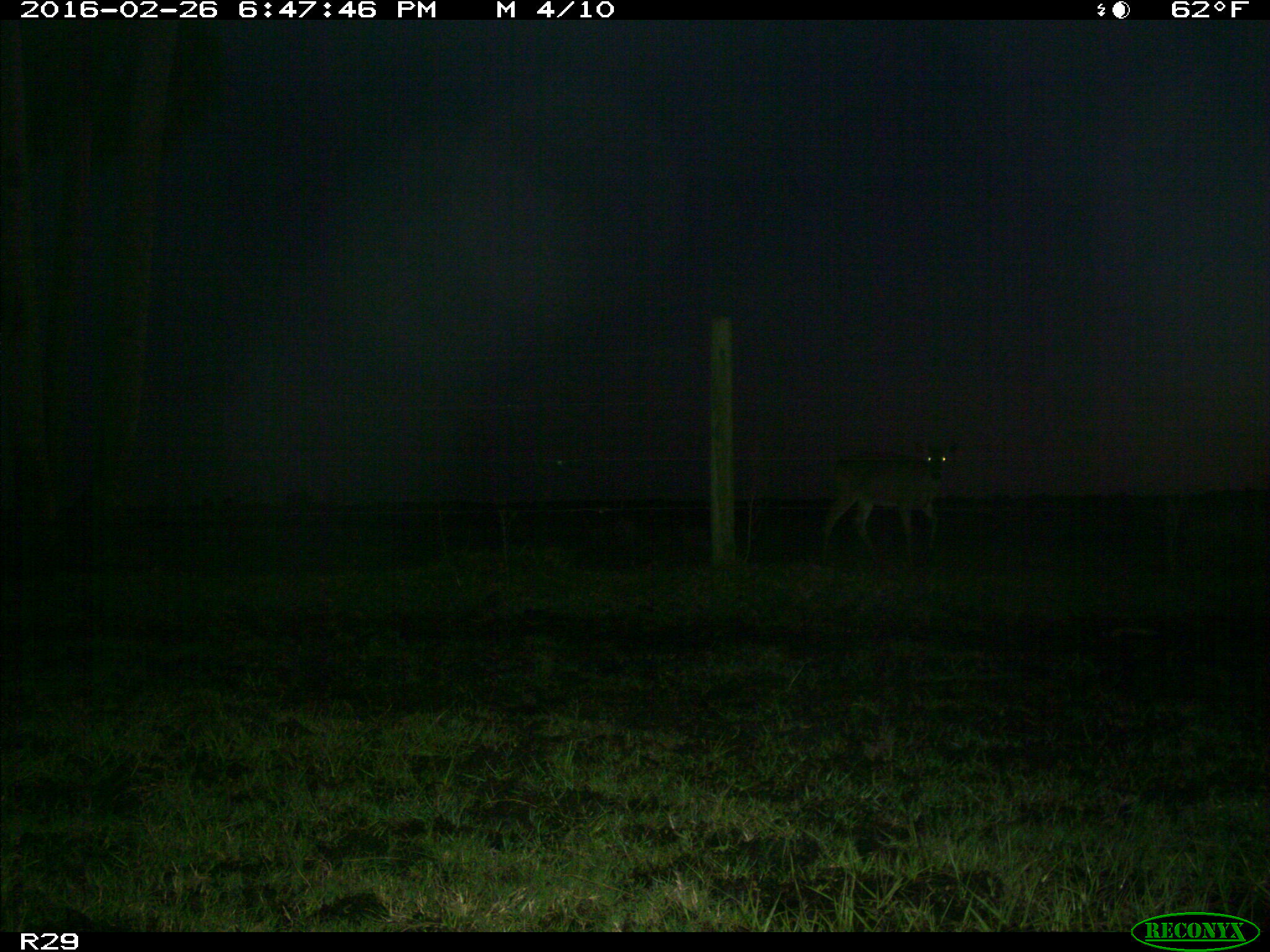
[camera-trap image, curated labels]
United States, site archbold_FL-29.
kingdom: Animalia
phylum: Chordata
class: Mammalia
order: Artiodactyla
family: Cervidae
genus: Odocoileus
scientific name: Odocoileus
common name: deer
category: unidentified deer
Unidentified deer (deer) (Odocoileus).